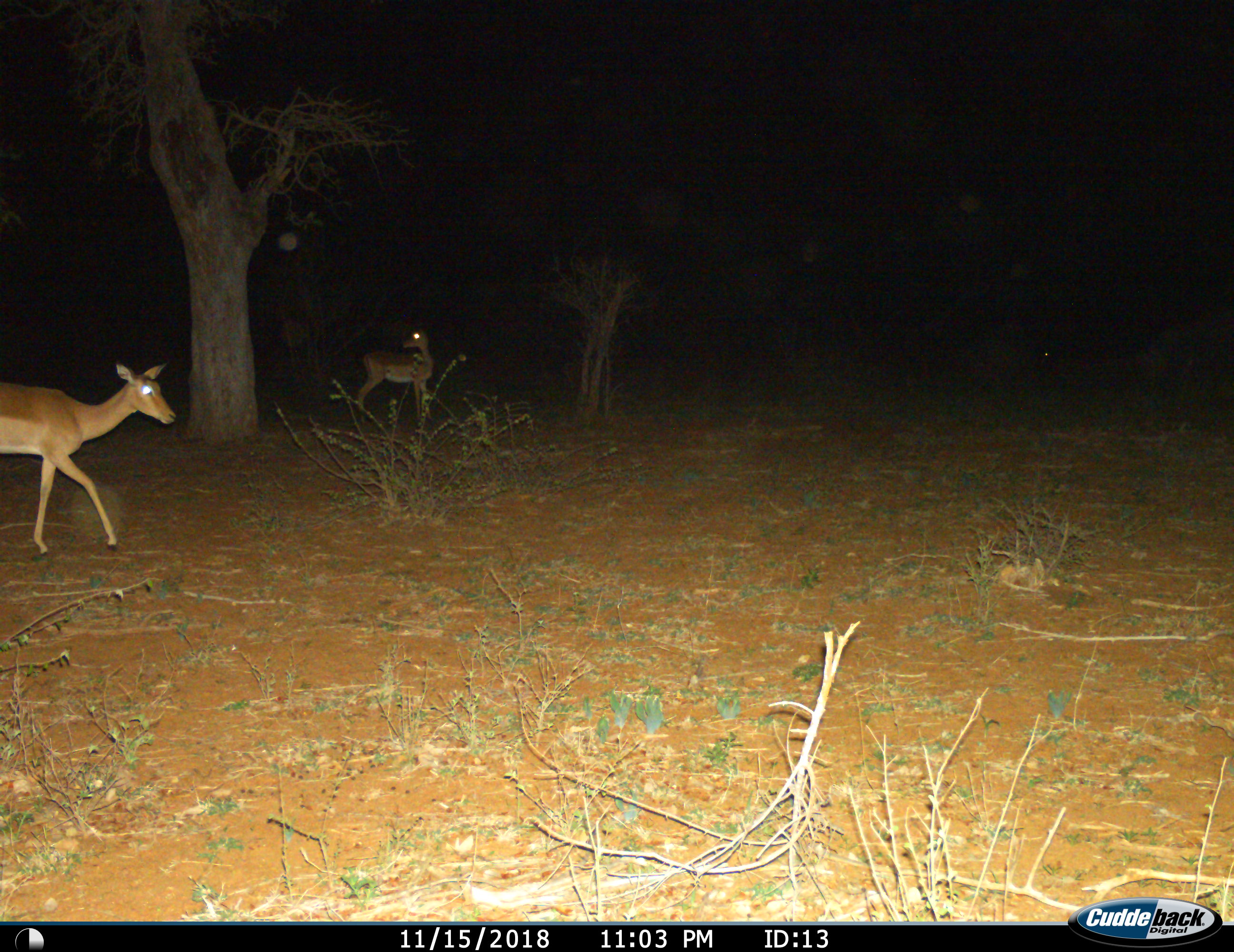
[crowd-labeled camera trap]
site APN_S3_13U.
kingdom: Animalia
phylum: Chordata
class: Mammalia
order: Artiodactyla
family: Bovidae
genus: Aepyceros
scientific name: Aepyceros melampus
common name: impala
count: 2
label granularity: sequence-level